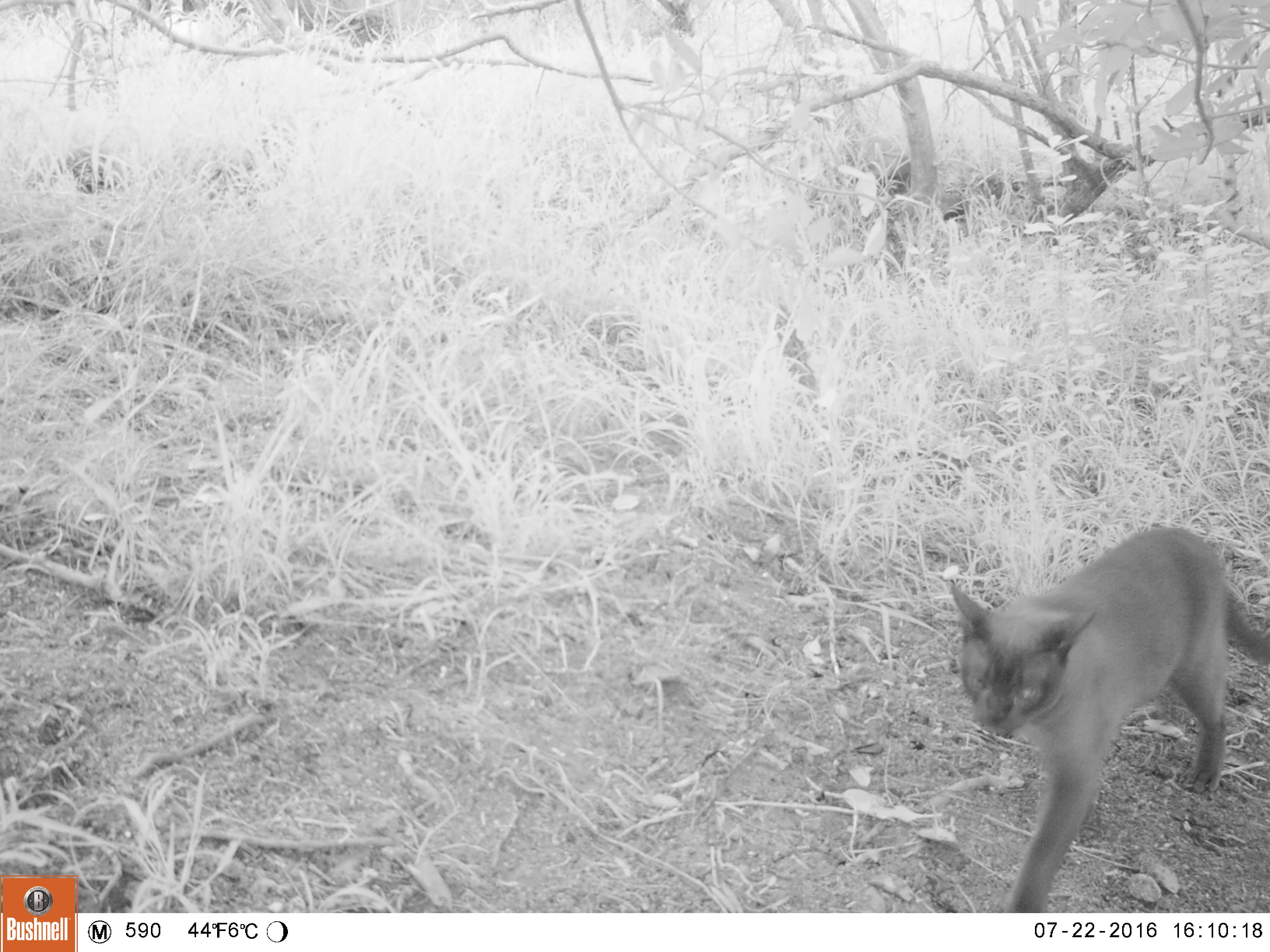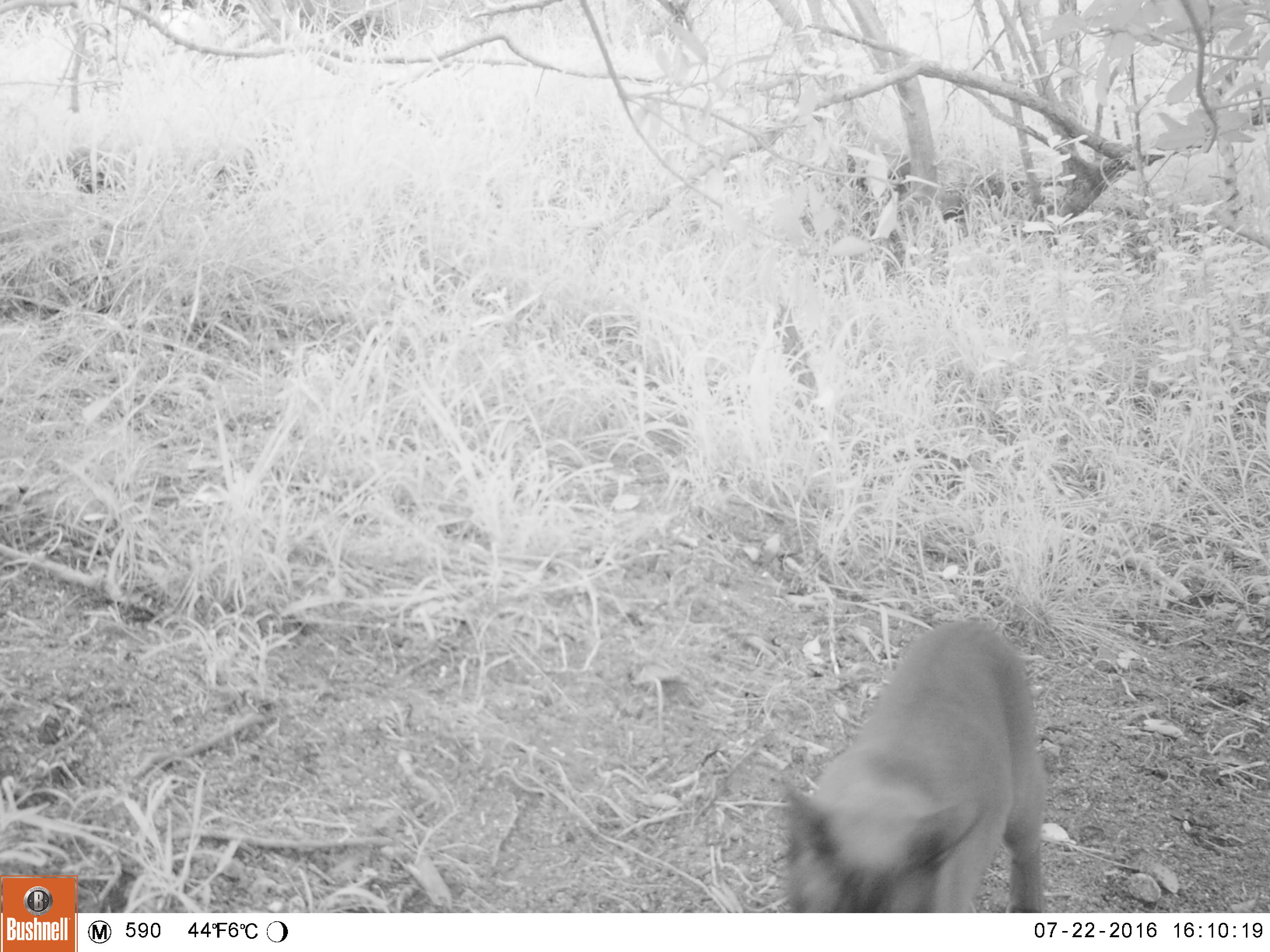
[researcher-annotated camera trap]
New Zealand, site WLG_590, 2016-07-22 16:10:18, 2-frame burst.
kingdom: Animalia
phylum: Chordata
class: Mammalia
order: Carnivora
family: Felidae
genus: Felis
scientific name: Felis catus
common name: domestic cat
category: cat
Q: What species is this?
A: Cat (domestic cat) (Felis catus).